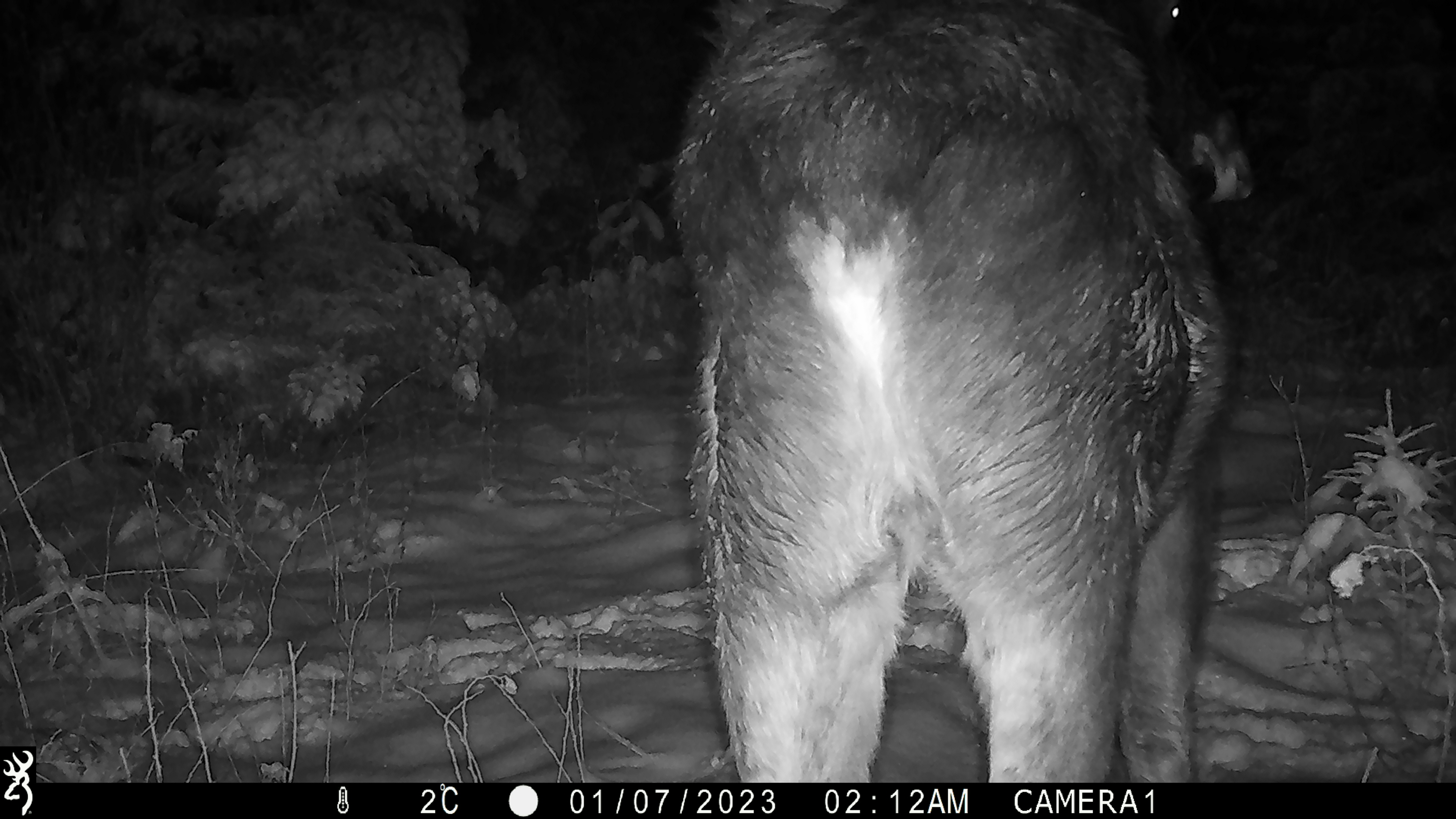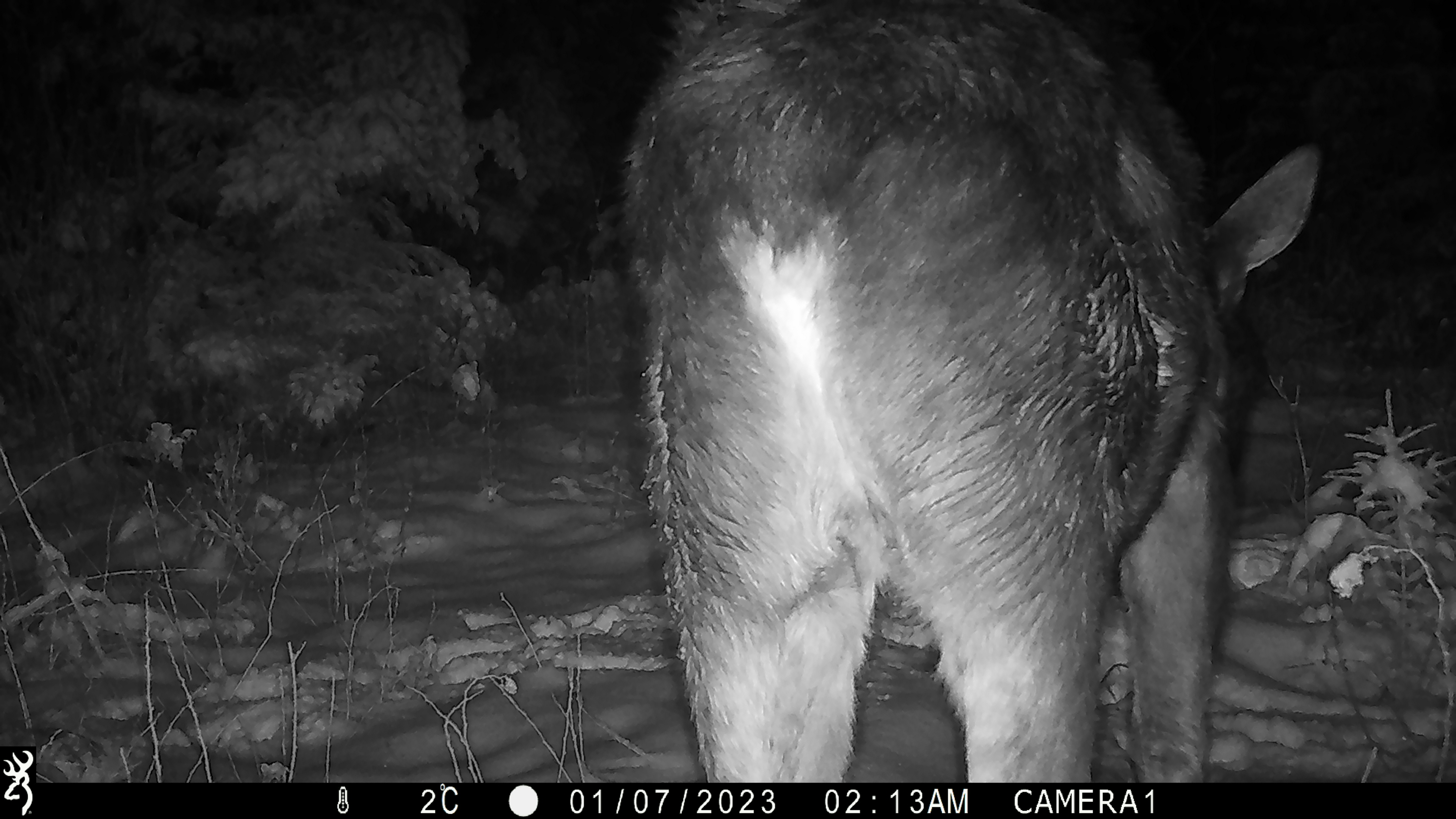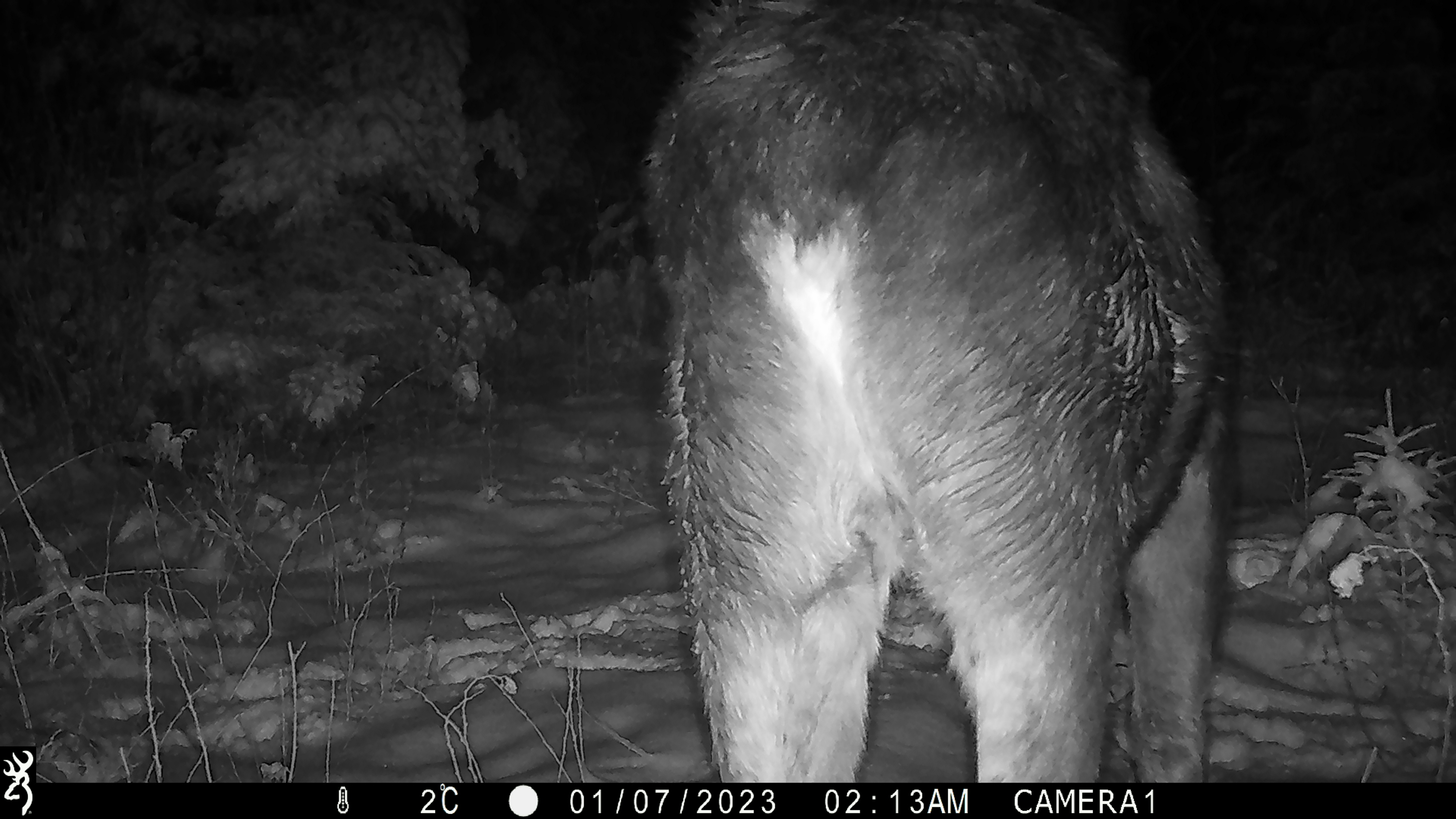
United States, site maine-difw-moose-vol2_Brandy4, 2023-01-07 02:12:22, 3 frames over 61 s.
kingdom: Animalia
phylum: Chordata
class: Mammalia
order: Artiodactyla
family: Cervidae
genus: Alces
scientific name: Alces alces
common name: moose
Moose (Alces alces).